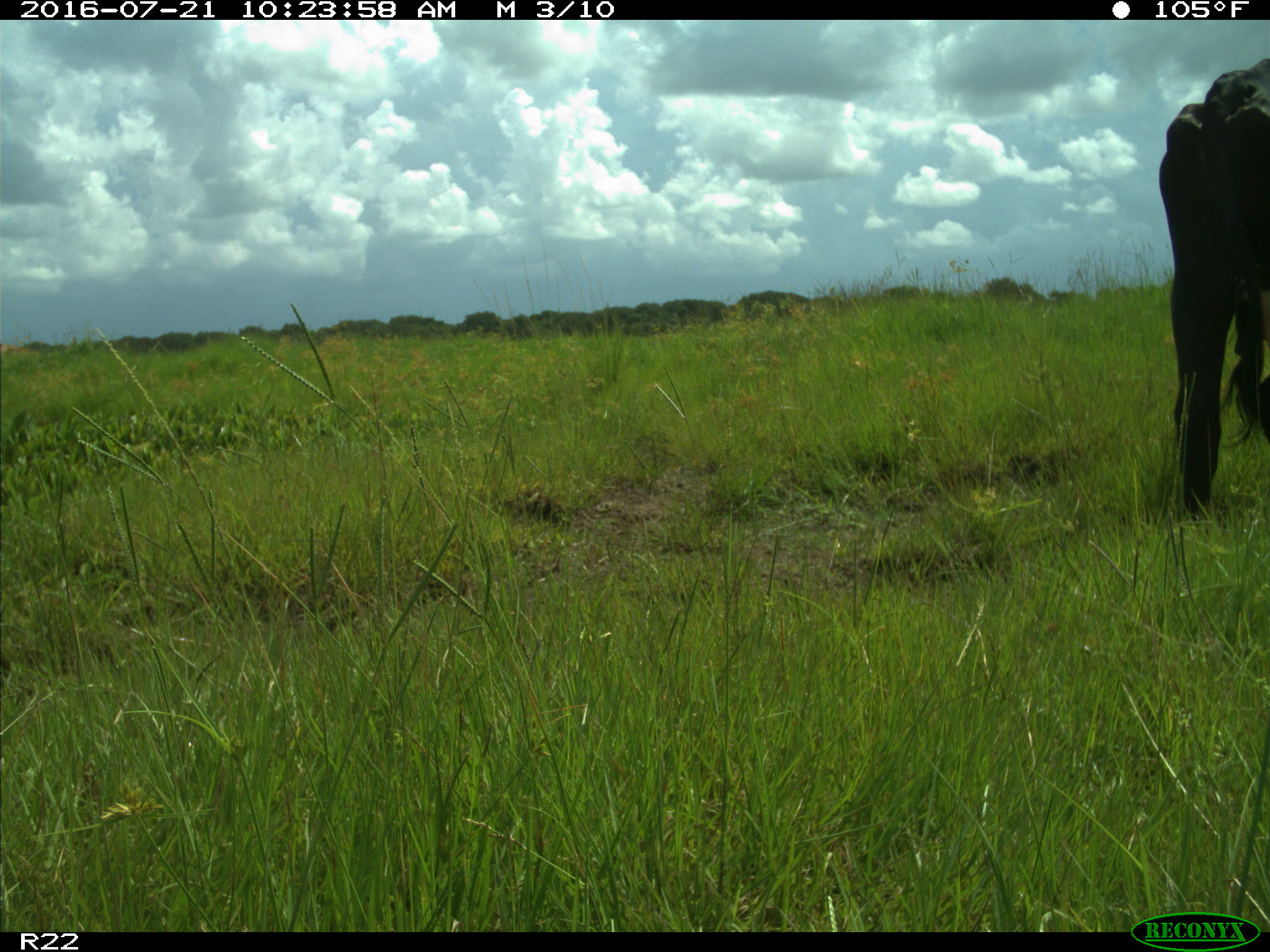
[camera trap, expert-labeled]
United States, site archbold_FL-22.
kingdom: Animalia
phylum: Chordata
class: Mammalia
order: Artiodactyla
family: Bovidae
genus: Bos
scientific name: Bos taurus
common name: domestic cow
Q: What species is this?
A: Bos taurus (domestic cow).